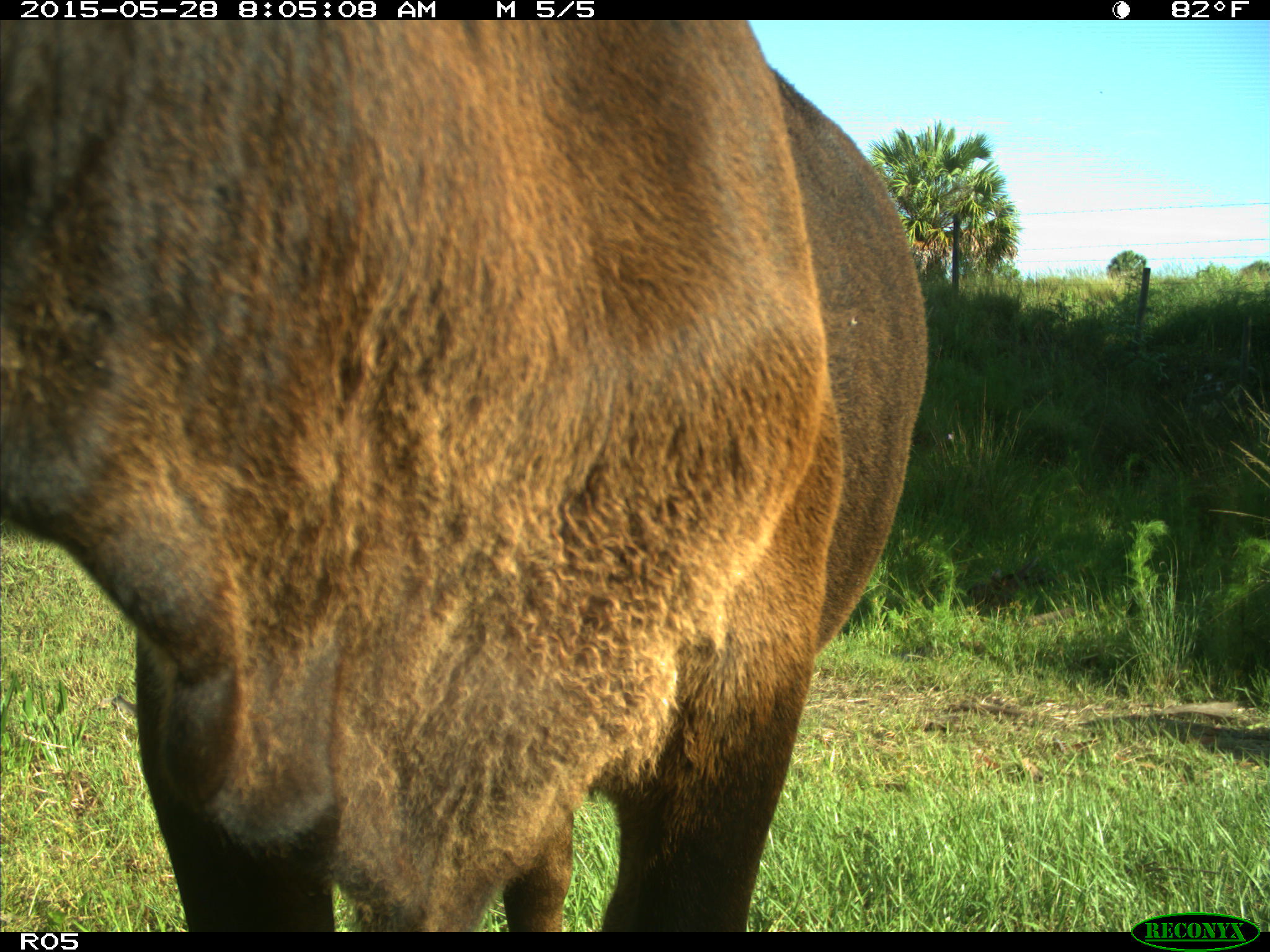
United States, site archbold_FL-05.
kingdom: Animalia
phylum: Chordata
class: Mammalia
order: Artiodactyla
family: Bovidae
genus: Bos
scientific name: Bos taurus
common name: domestic cow